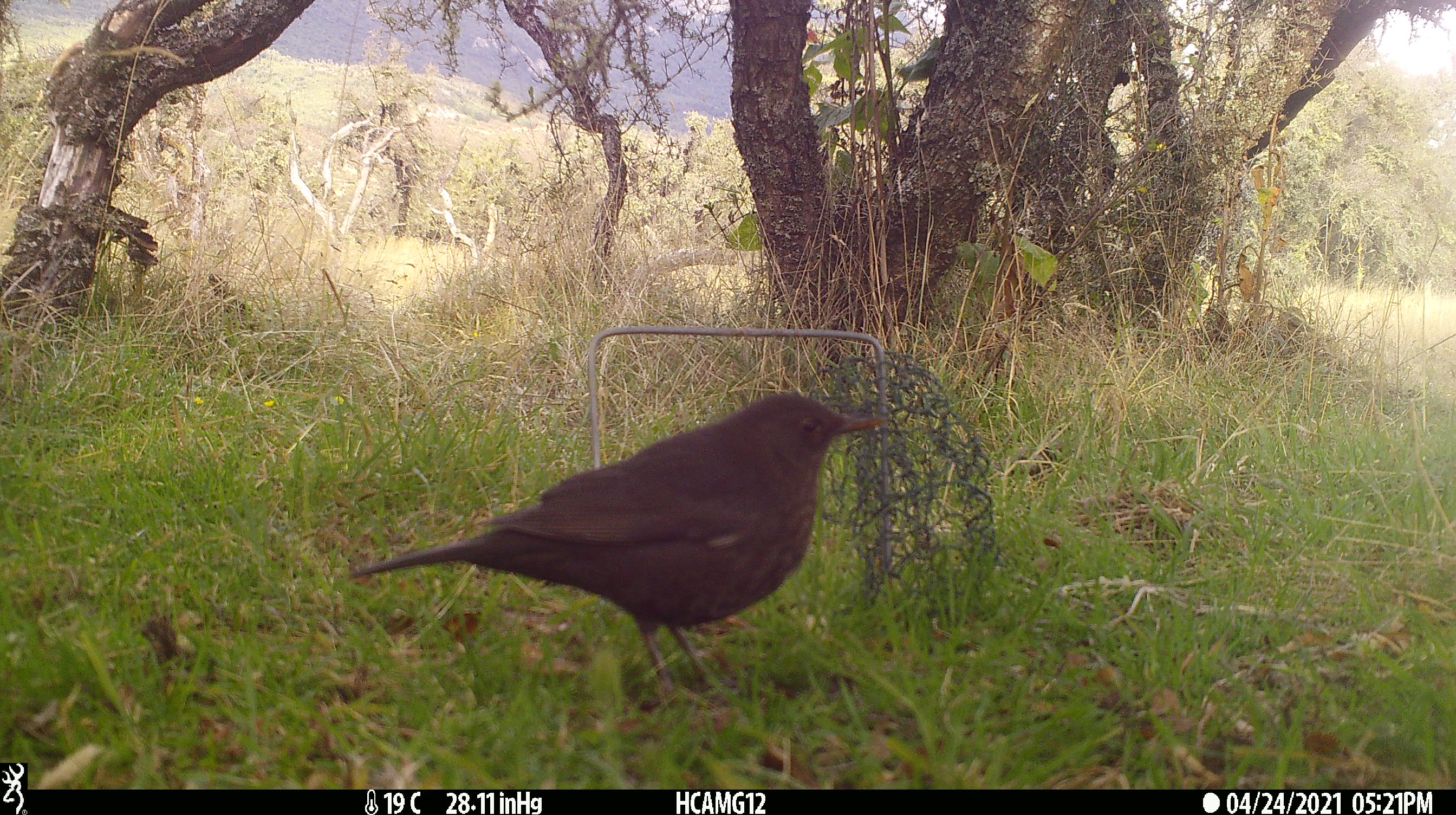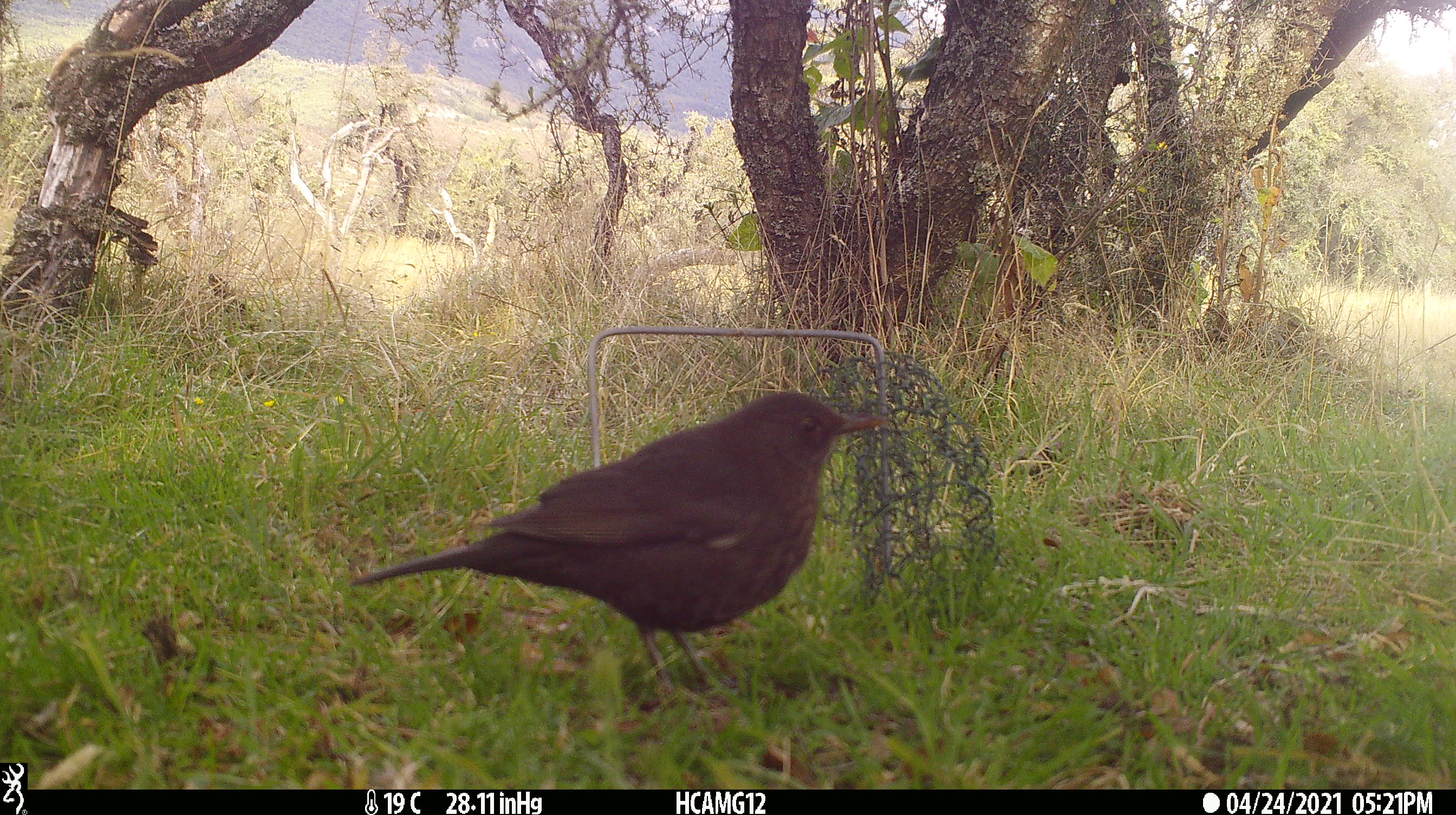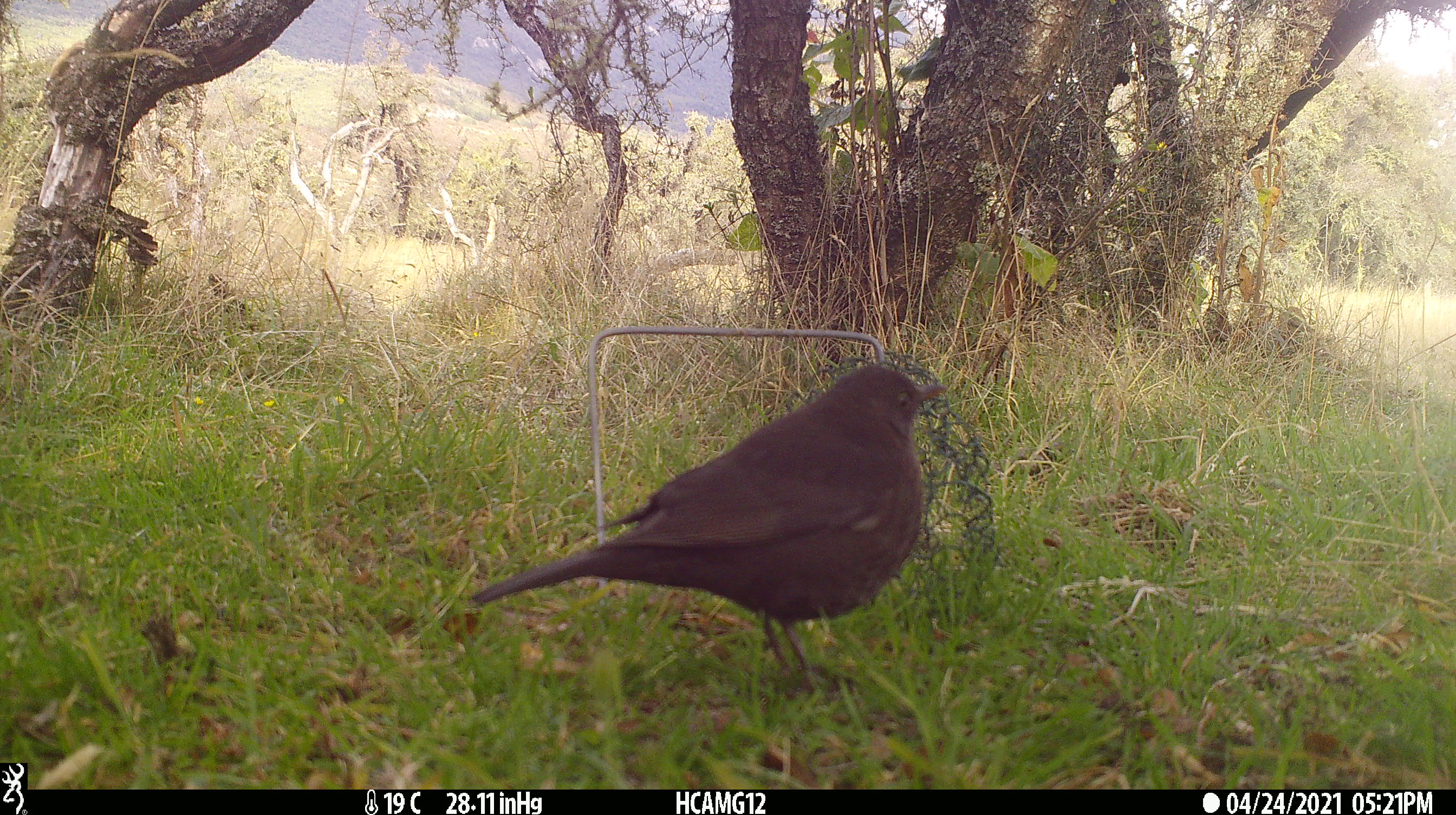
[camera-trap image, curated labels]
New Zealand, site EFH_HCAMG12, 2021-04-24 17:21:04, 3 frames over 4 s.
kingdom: Animalia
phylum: Chordata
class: Aves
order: Passeriformes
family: Turdidae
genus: Turdus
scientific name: Turdus merula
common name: eurasian blackbird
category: blackbird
Blackbird (eurasian blackbird) (Turdus merula).